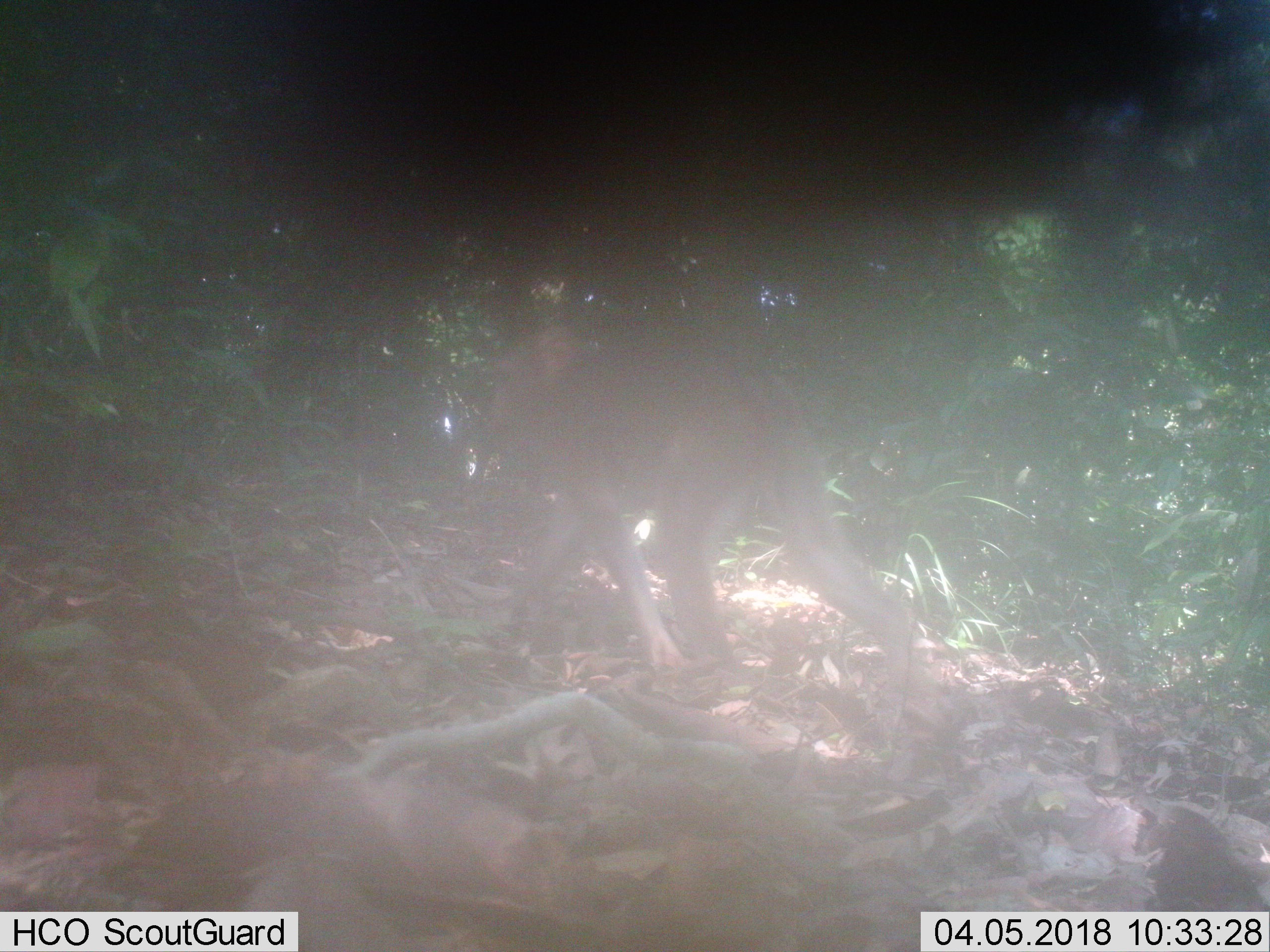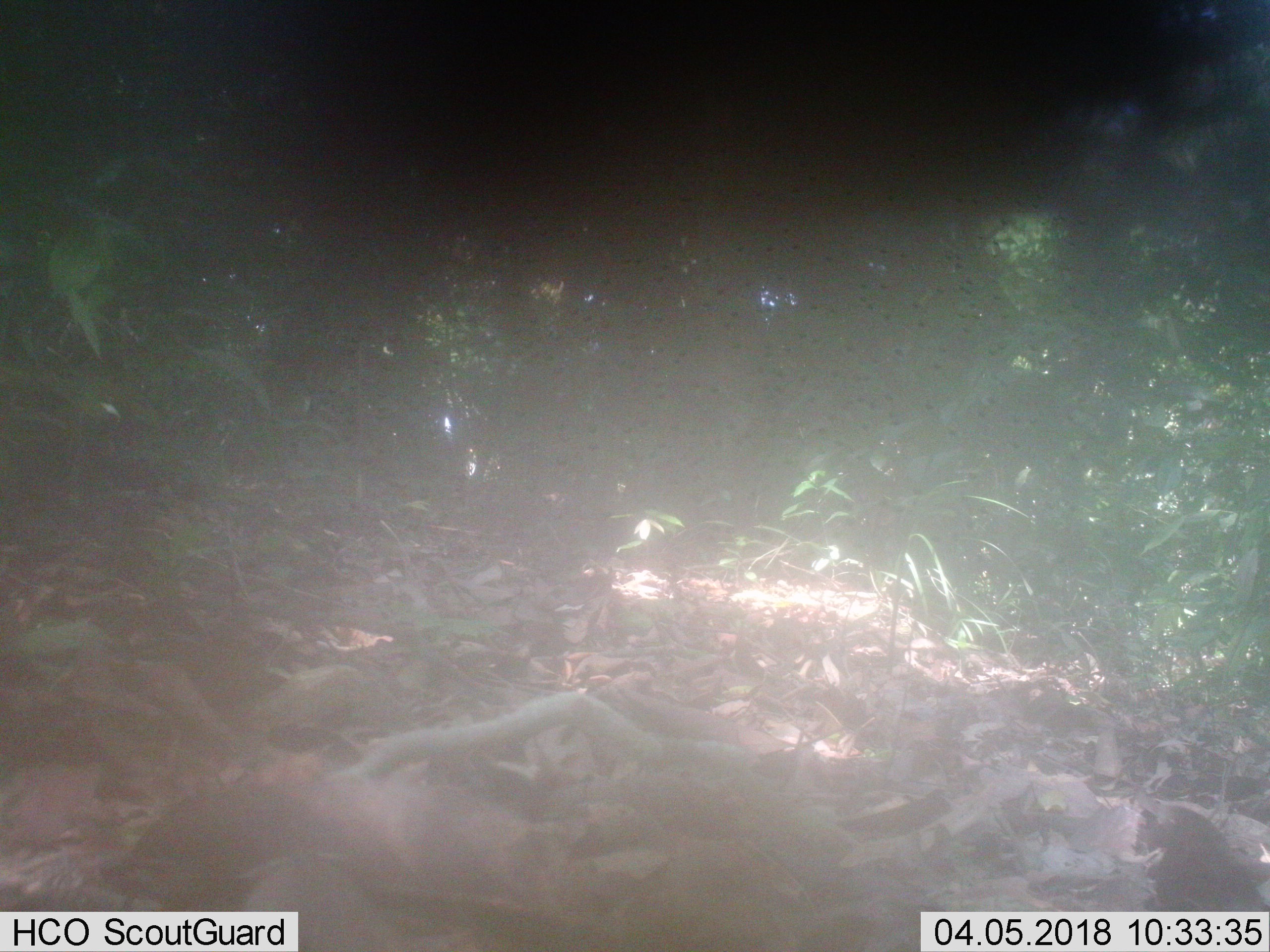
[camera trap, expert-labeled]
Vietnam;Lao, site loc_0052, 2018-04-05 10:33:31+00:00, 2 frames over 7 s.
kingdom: Animalia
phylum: Chordata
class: Mammalia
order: Primates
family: Cercopithecidae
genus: Macaca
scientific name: Macaca nemestrina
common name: pig-tailed macaque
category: pig tailed macaque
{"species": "pig tailed macaque (pig-tailed macaque) (Macaca nemestrina)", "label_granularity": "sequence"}